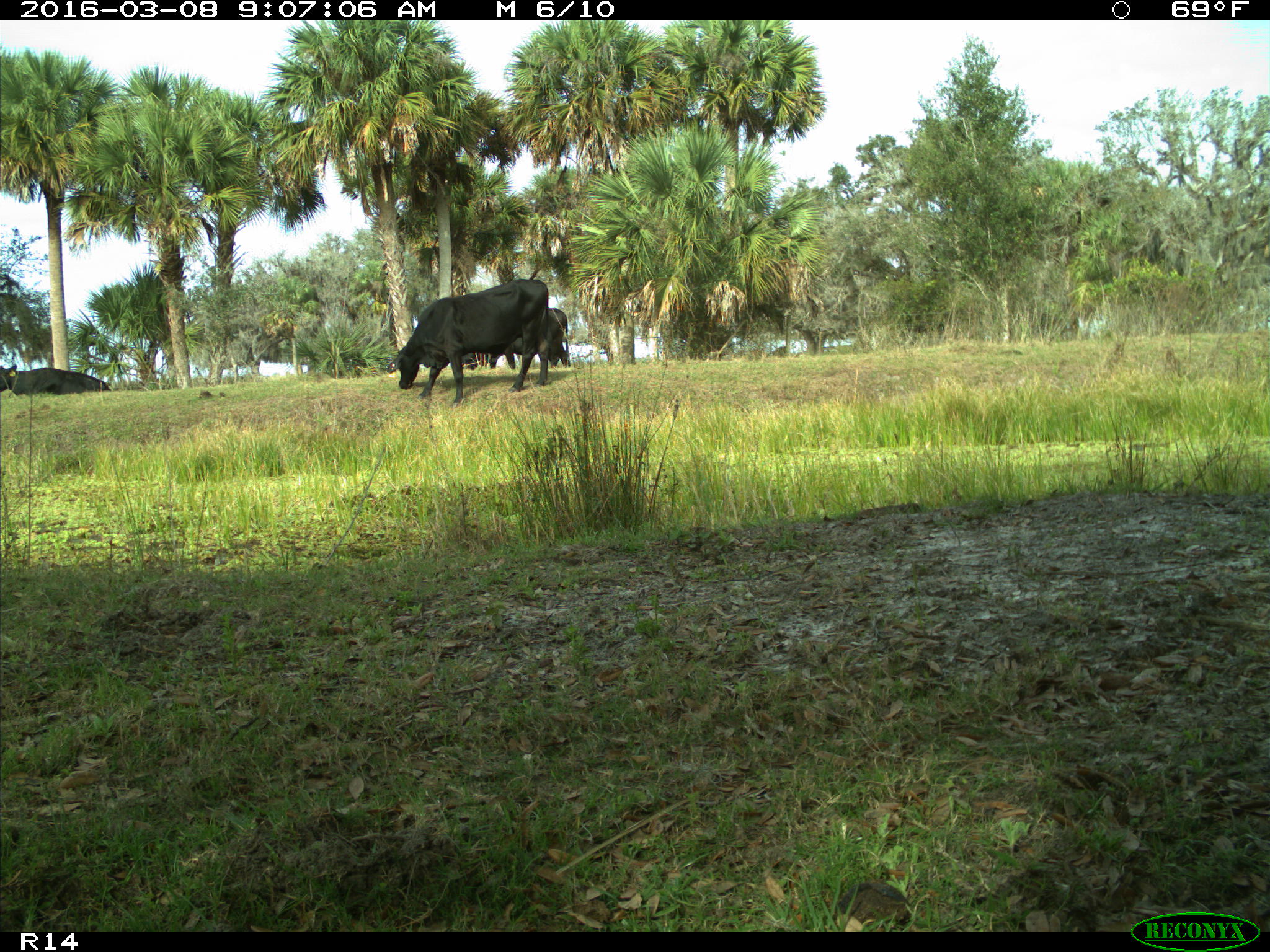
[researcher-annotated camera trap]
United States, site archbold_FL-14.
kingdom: Animalia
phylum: Chordata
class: Mammalia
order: Artiodactyla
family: Bovidae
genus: Bos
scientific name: Bos taurus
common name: domestic cow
Bos taurus (domestic cow).